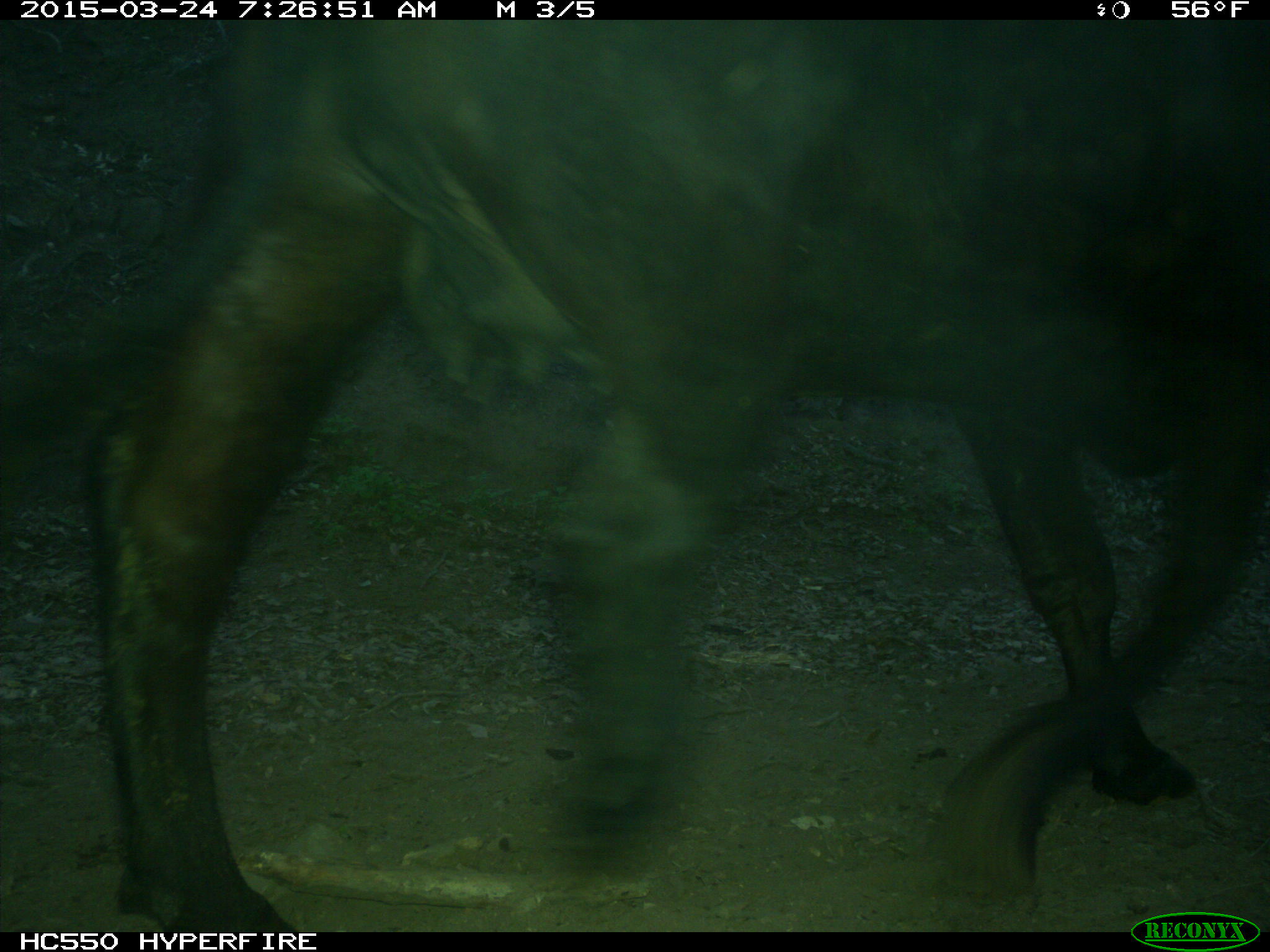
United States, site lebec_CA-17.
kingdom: Animalia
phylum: Chordata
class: Mammalia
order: Artiodactyla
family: Bovidae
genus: Bos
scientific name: Bos taurus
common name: domestic cow